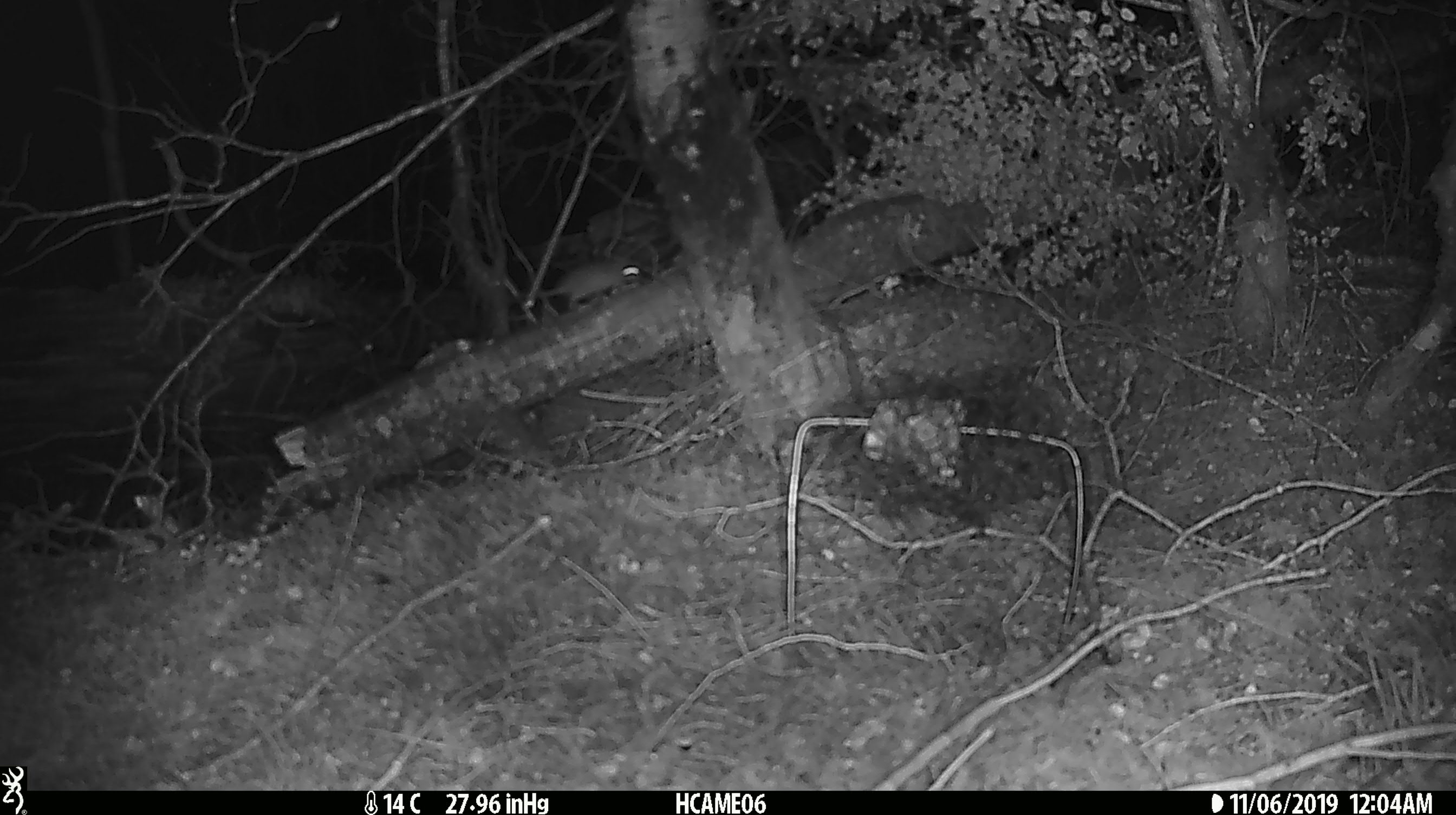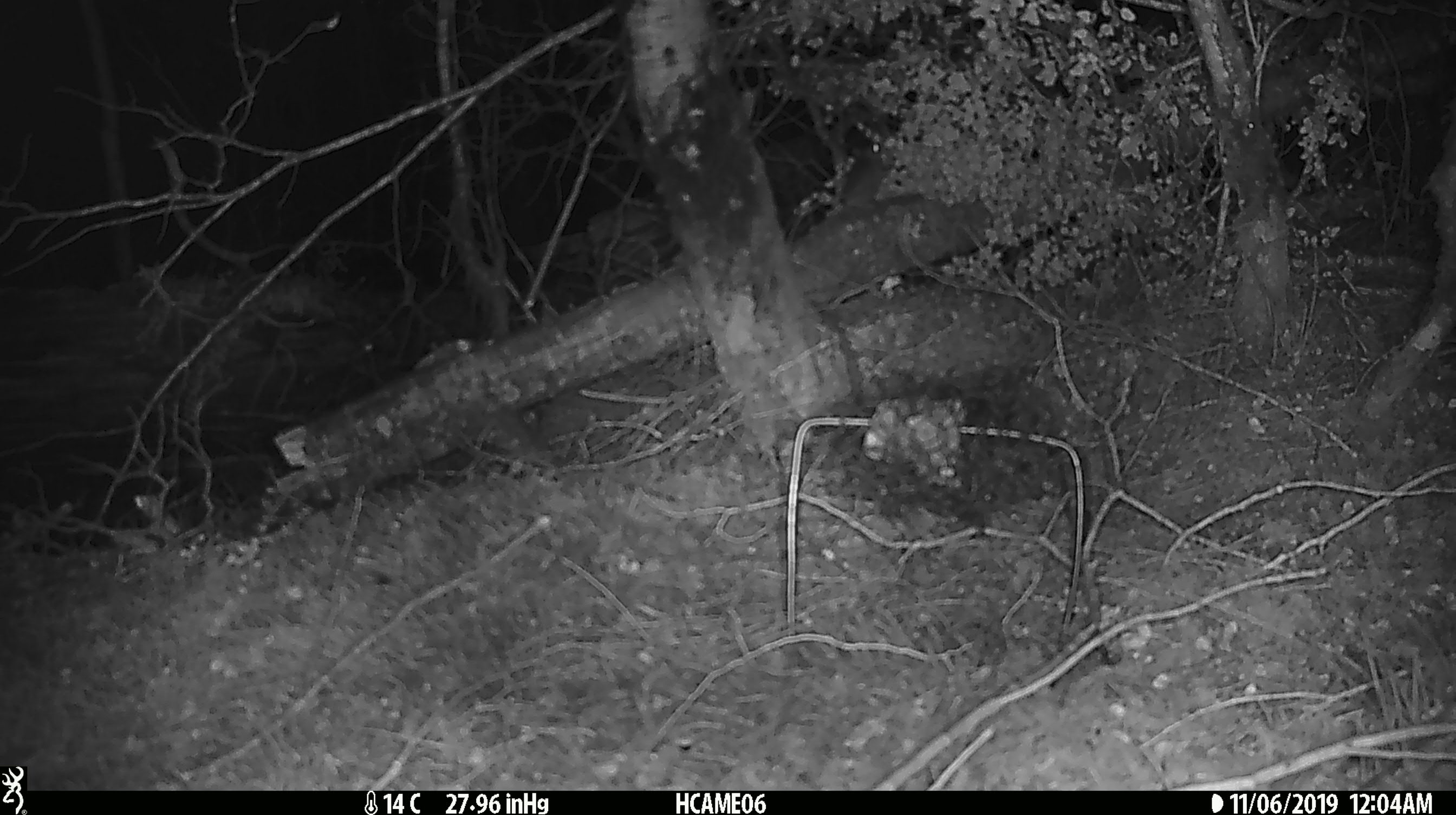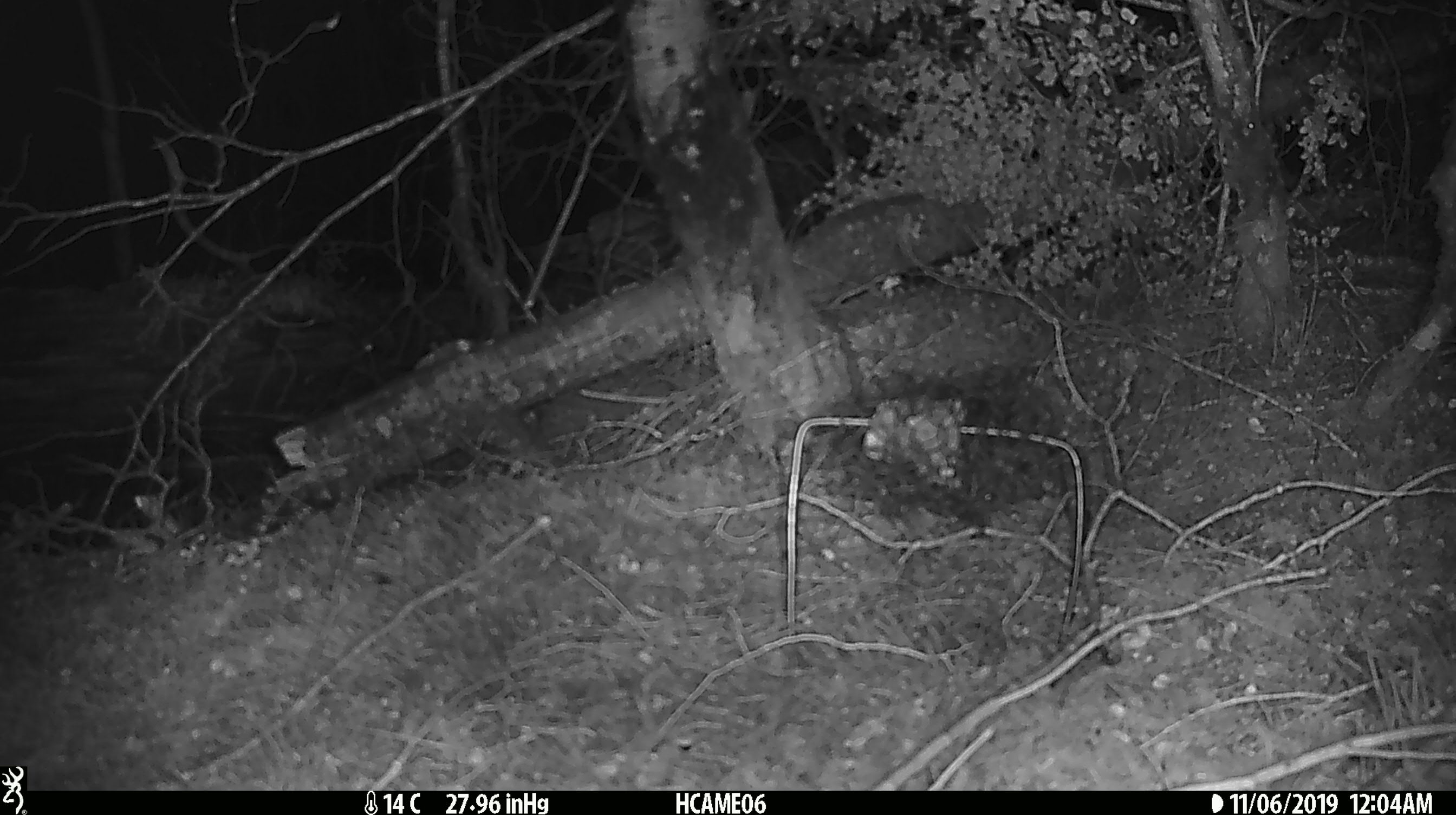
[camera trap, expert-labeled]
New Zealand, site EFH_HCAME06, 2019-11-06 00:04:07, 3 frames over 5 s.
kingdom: Animalia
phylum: Chordata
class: Mammalia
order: Rodentia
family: Muridae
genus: Mus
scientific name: Mus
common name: mouse